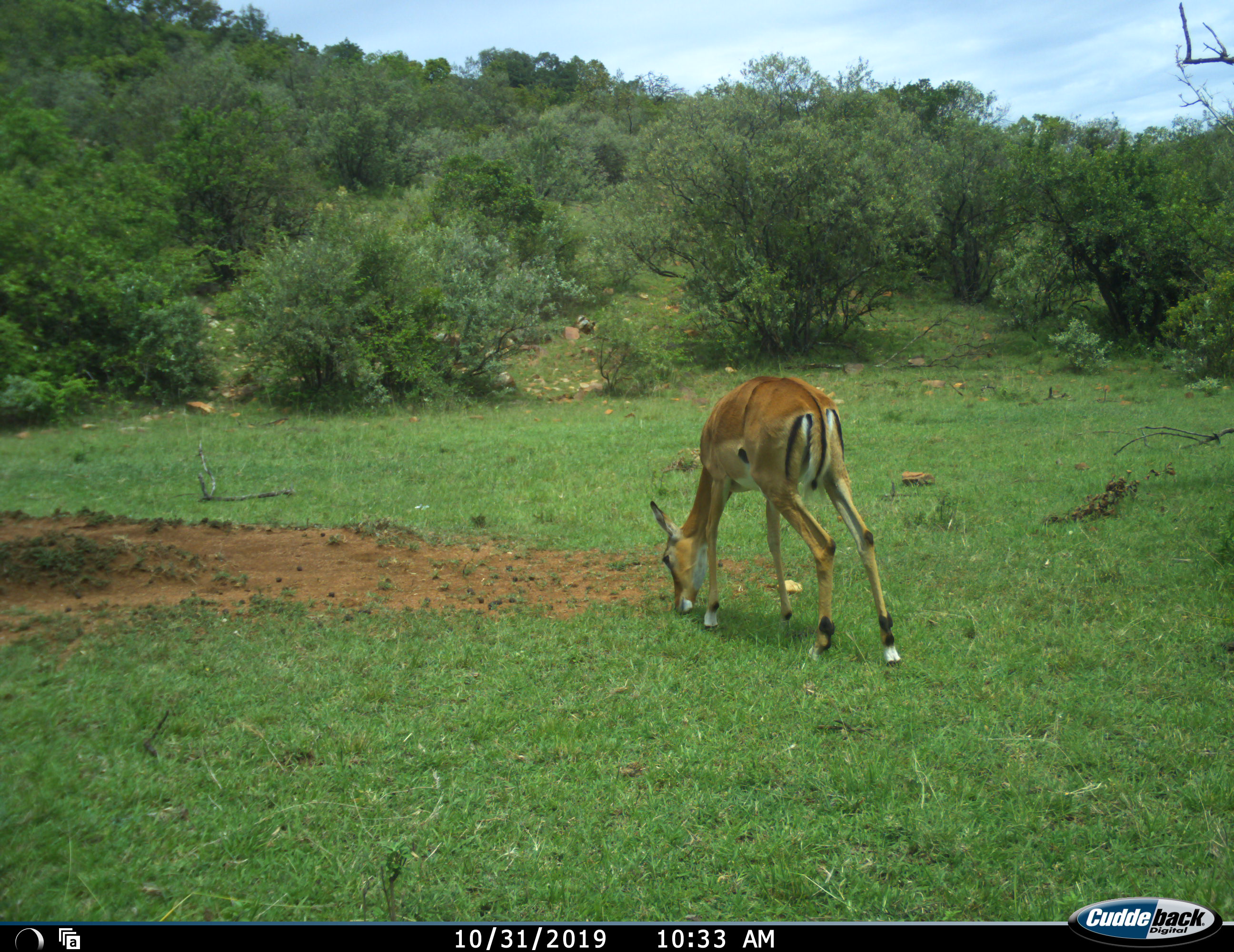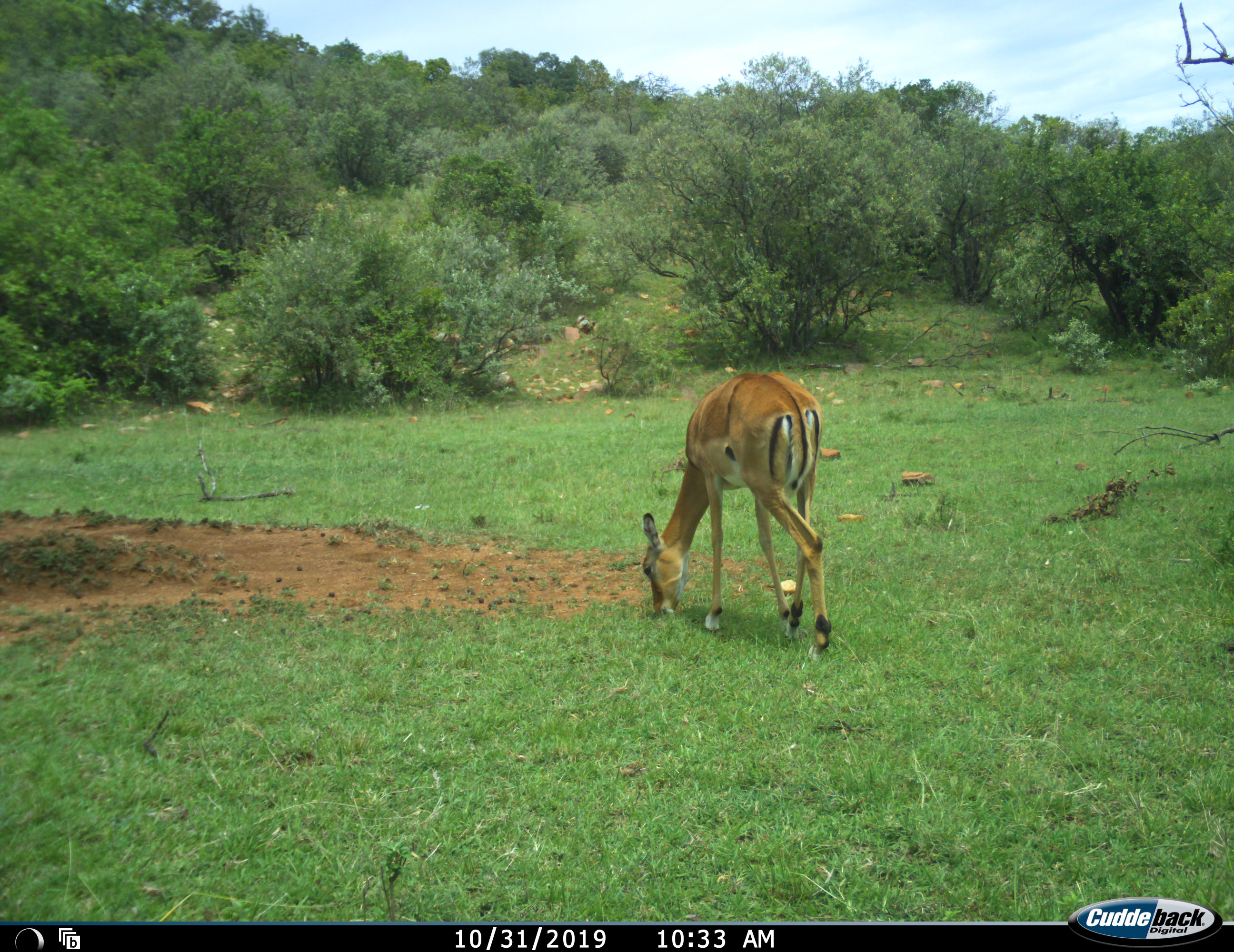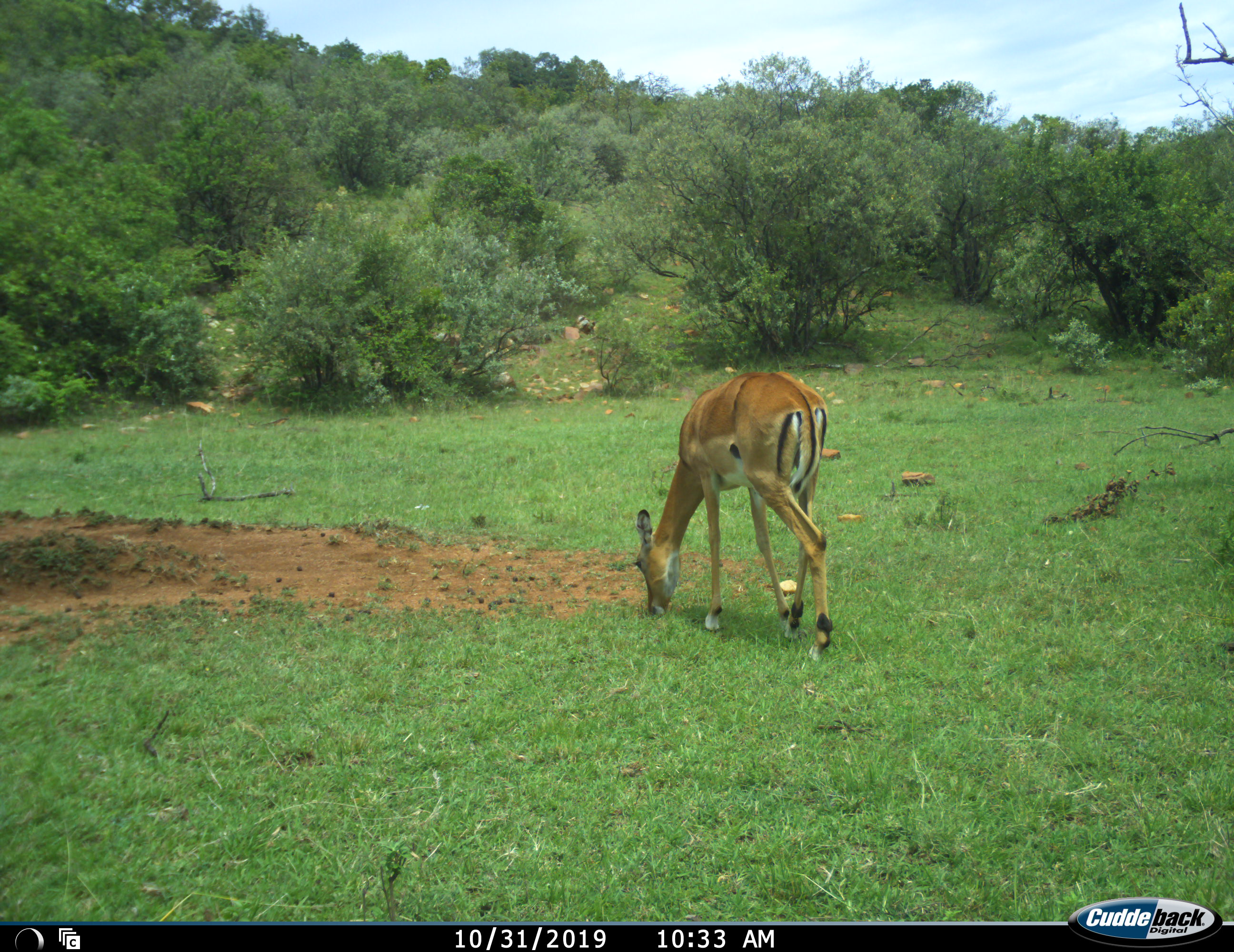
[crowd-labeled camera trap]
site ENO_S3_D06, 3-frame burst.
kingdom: Animalia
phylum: Chordata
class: Mammalia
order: Artiodactyla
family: Bovidae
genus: Aepyceros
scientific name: Aepyceros melampus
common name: impala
Impala (Aepyceros melampus), count 1. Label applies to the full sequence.